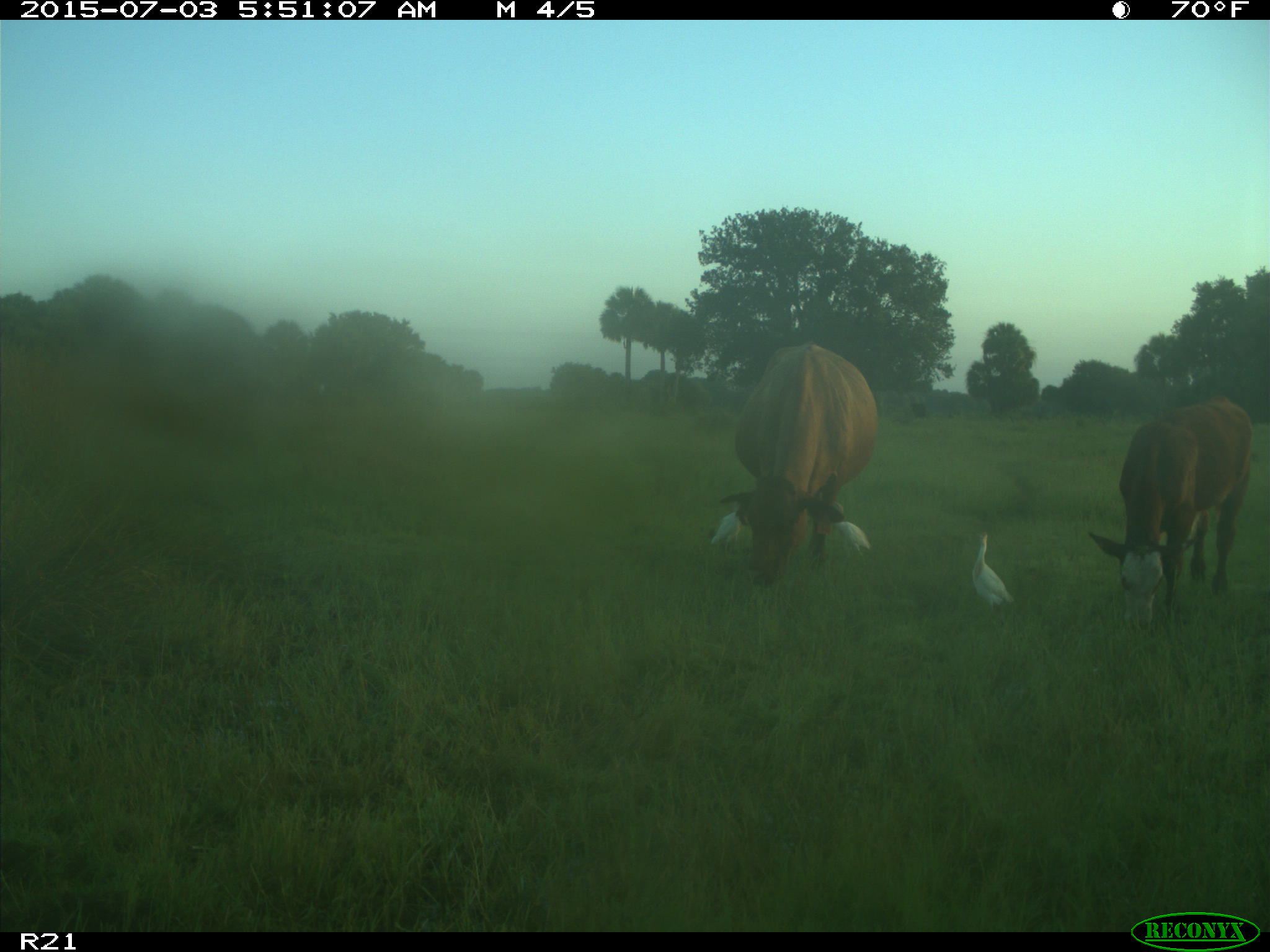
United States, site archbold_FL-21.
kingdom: Animalia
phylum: Chordata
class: Mammalia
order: Artiodactyla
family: Bovidae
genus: Bos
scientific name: Bos taurus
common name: domestic cow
Bos taurus (domestic cow).